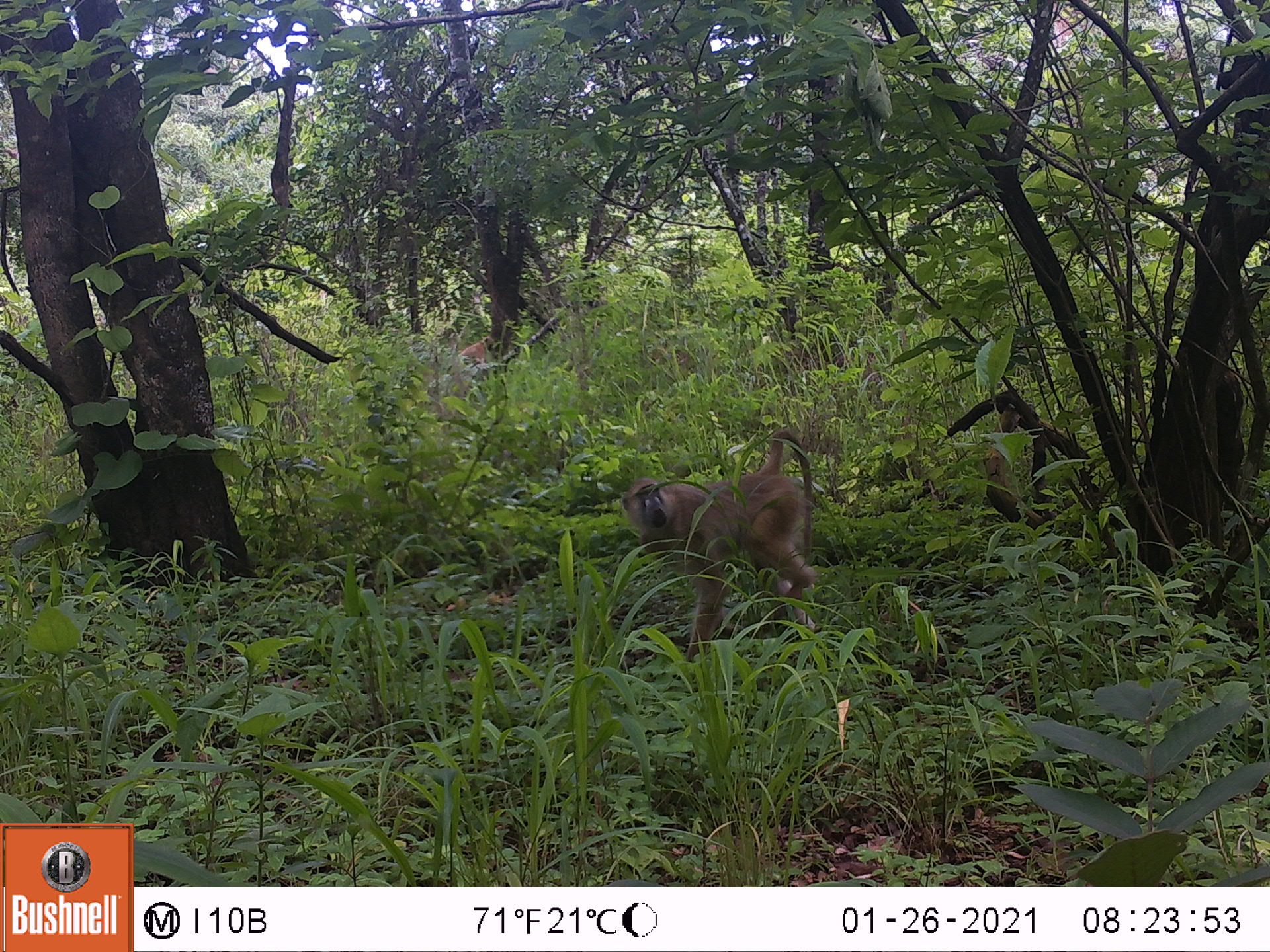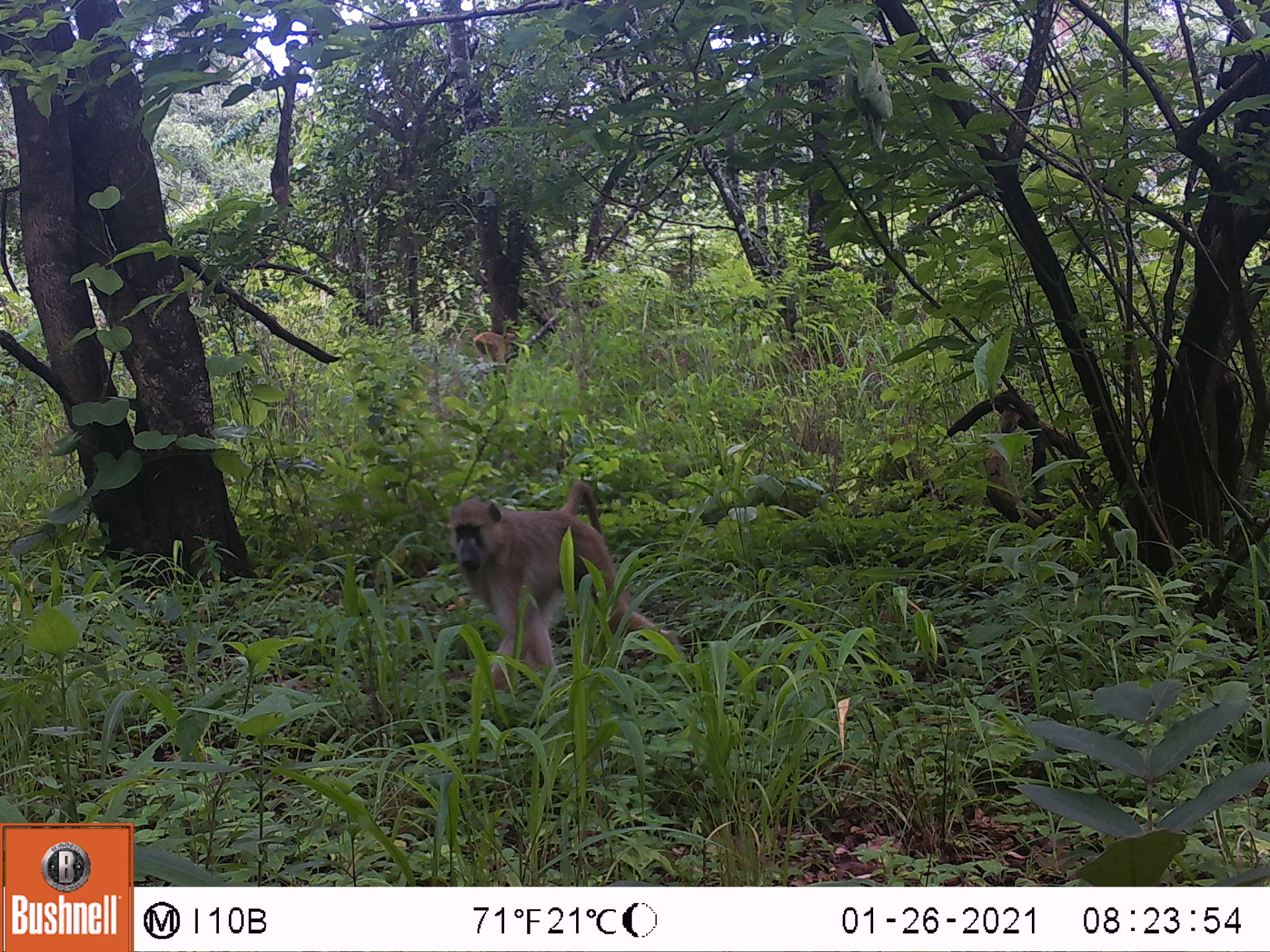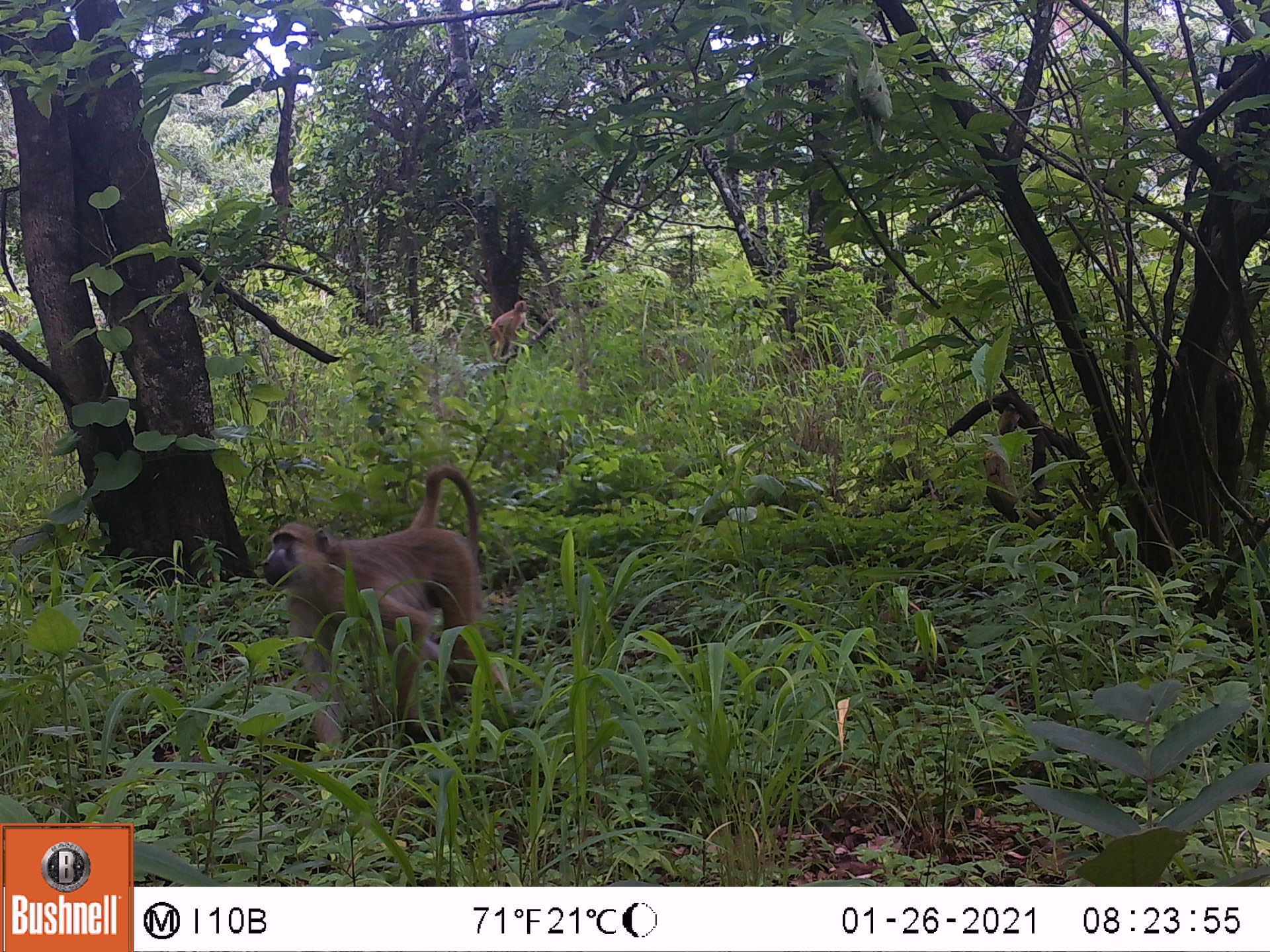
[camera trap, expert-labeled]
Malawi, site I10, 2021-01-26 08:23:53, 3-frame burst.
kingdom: Animalia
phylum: Chordata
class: Mammalia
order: Primates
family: Cercopithecidae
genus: Papio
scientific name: Papio cynocephalus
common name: yellow baboon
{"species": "yellow baboon (Papio cynocephalus)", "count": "1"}